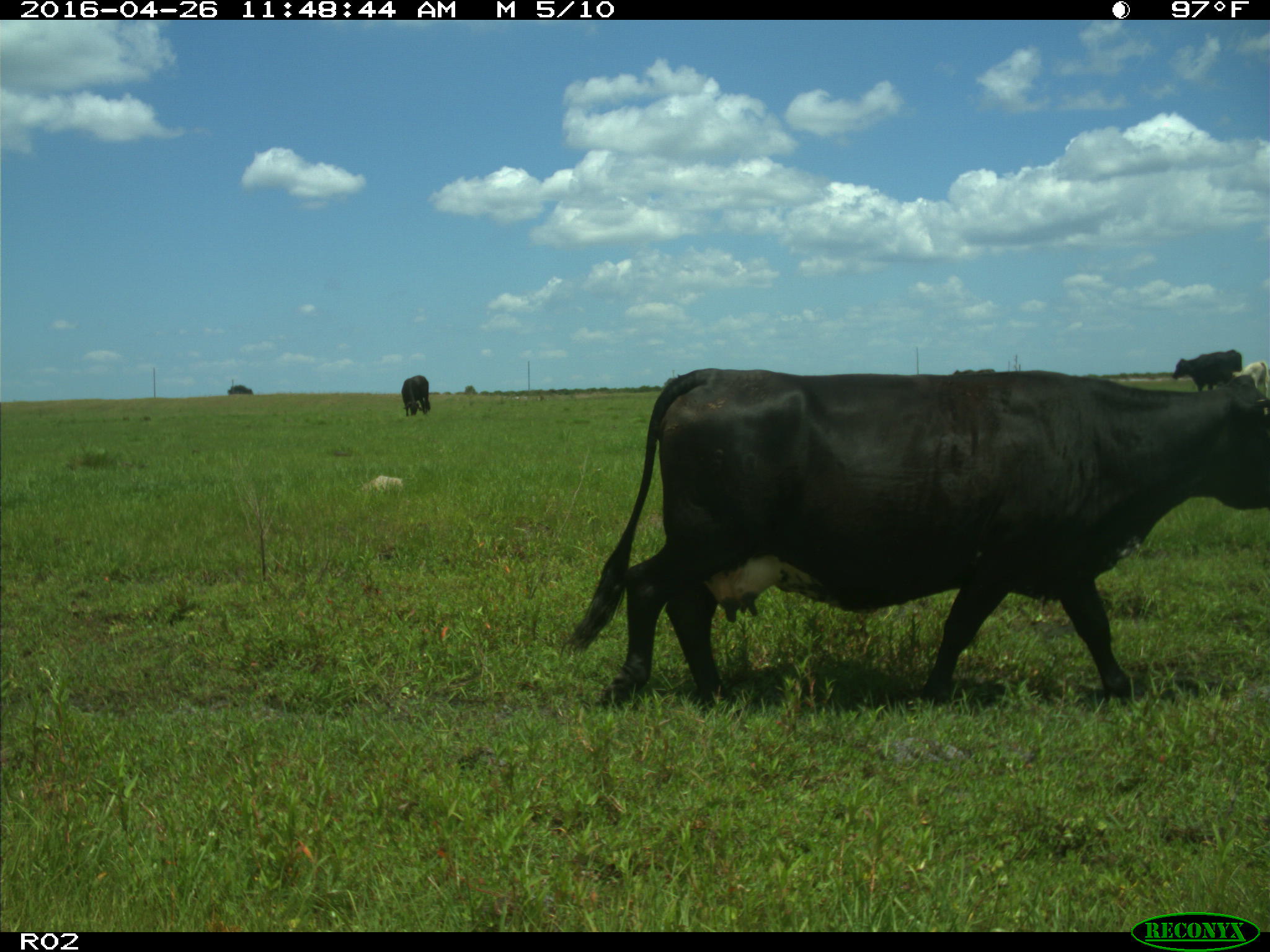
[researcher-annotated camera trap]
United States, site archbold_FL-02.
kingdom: Animalia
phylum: Chordata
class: Mammalia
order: Artiodactyla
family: Bovidae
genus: Bos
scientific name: Bos taurus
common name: domestic cow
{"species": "Bos taurus (domestic cow)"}